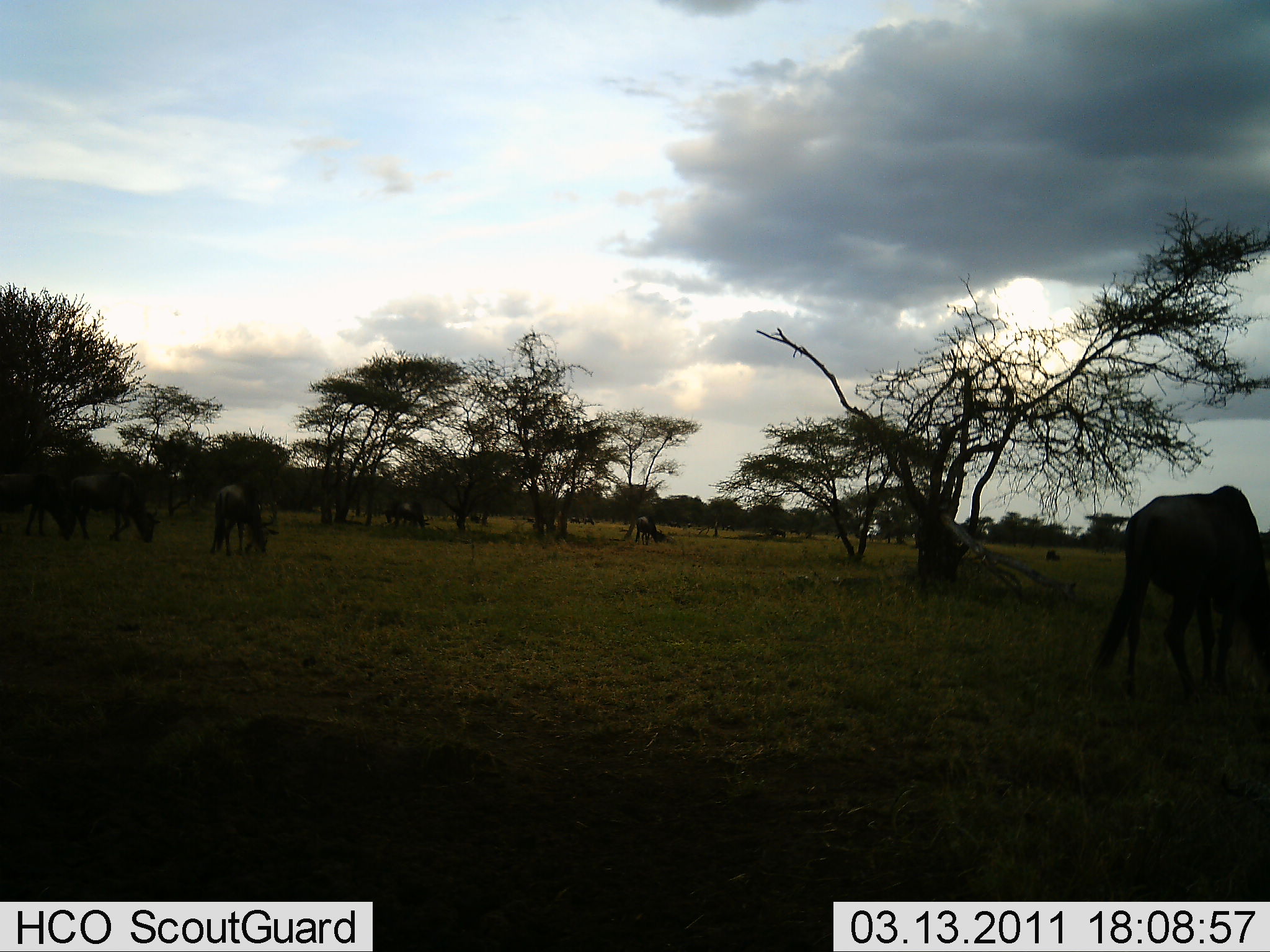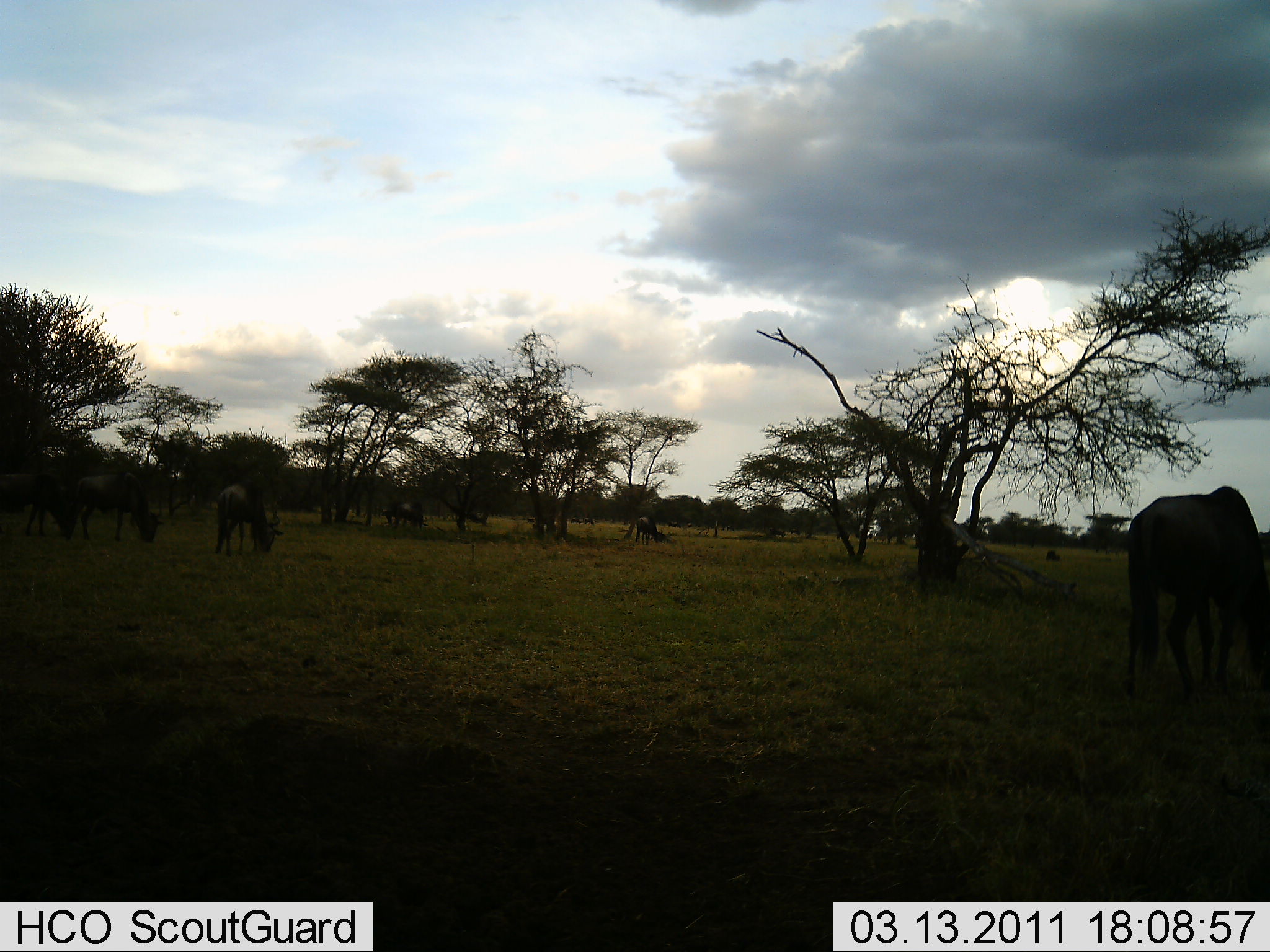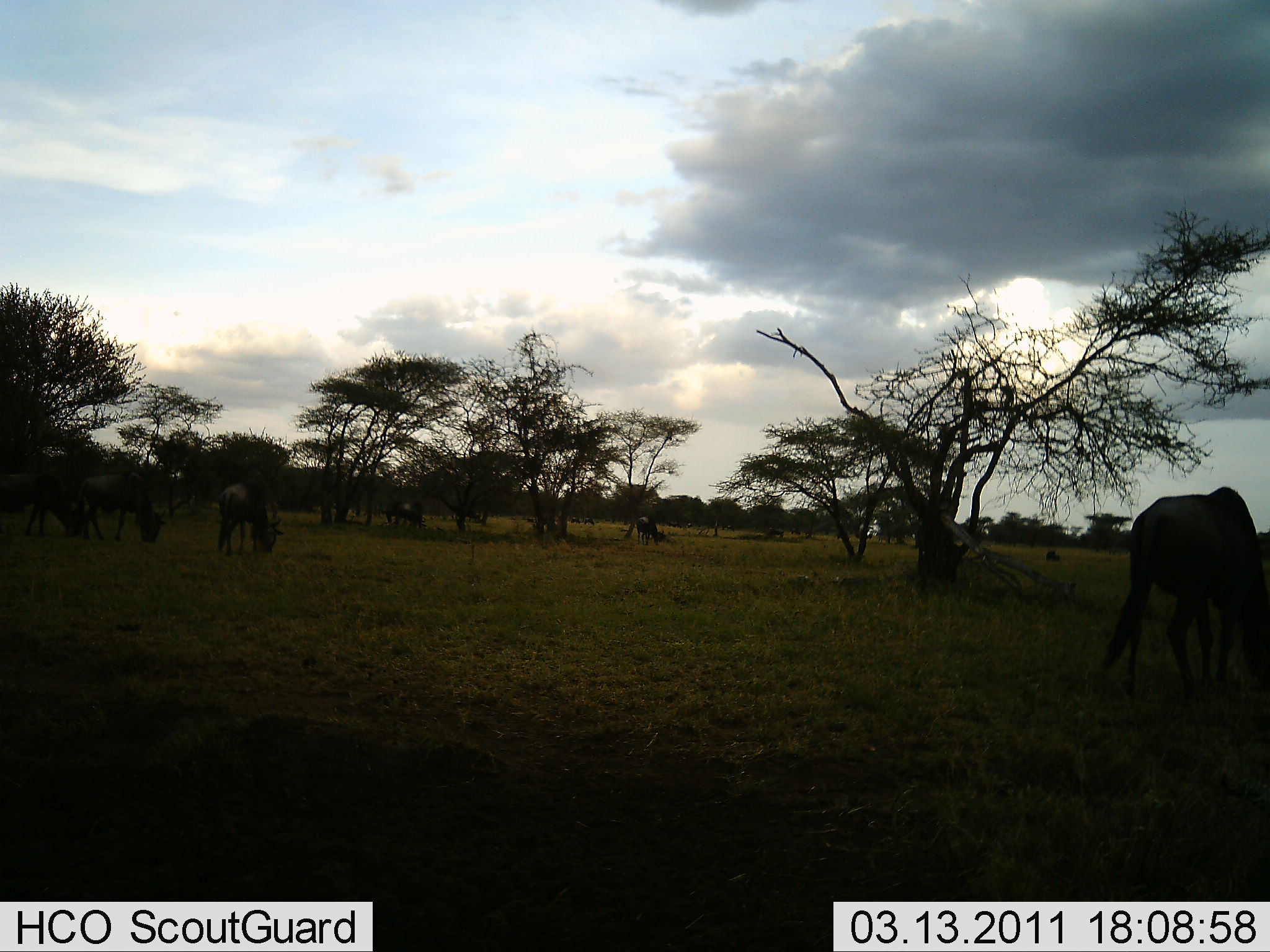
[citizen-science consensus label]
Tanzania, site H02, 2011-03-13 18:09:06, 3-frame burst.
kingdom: Animalia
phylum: Chordata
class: Mammalia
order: Artiodactyla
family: Bovidae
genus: Connochaetes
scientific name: Connochaetes taurinus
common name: blue wildebeest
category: wildebeest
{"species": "wildebeest (blue wildebeest) (Connochaetes taurinus)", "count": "6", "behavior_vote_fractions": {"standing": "23%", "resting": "0%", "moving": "8%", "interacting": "0%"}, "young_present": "0%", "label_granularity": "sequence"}